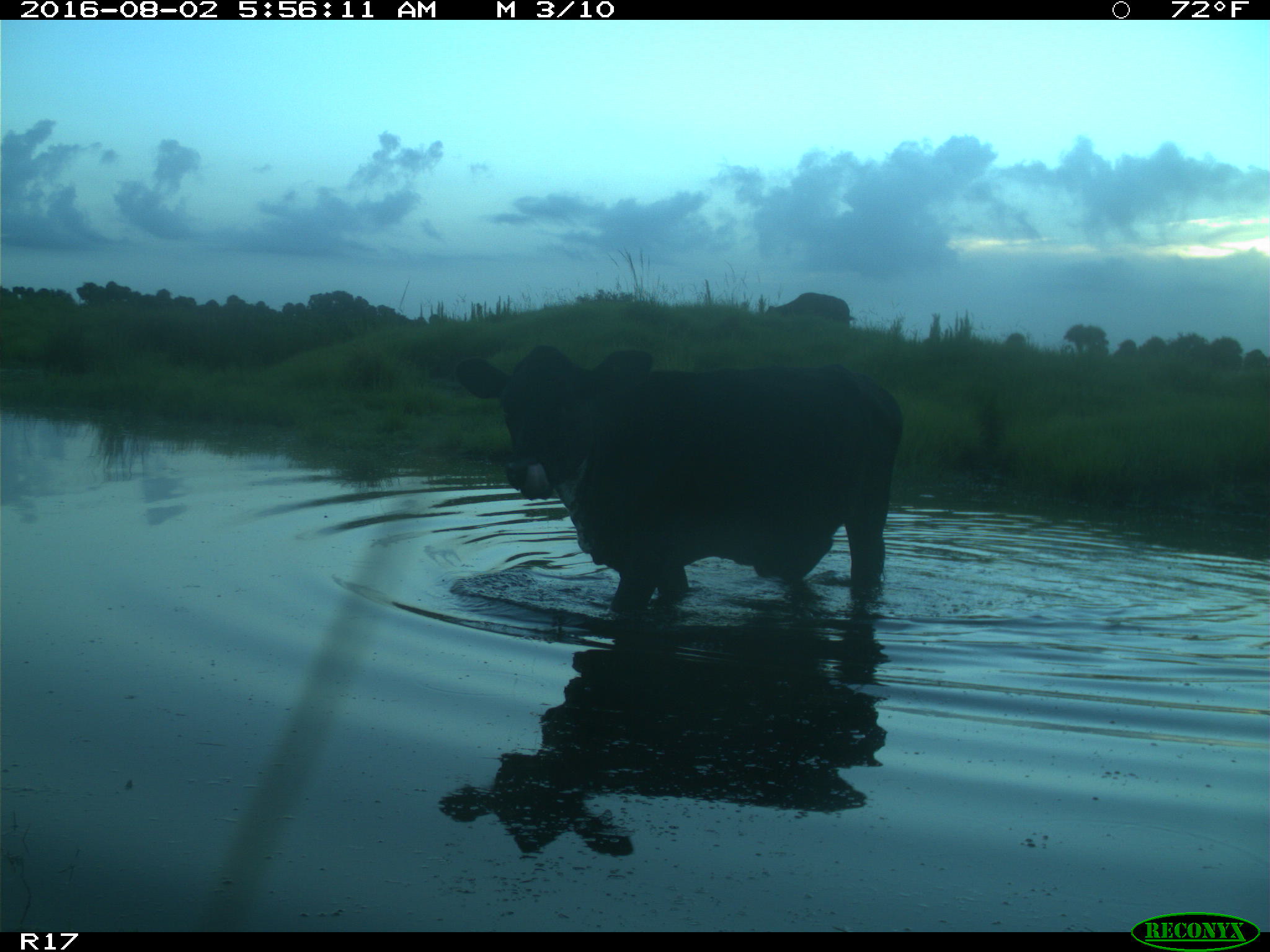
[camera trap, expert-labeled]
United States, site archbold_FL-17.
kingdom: Animalia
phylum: Chordata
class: Mammalia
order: Artiodactyla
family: Bovidae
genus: Bos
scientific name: Bos taurus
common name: domestic cow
Bos taurus (domestic cow).